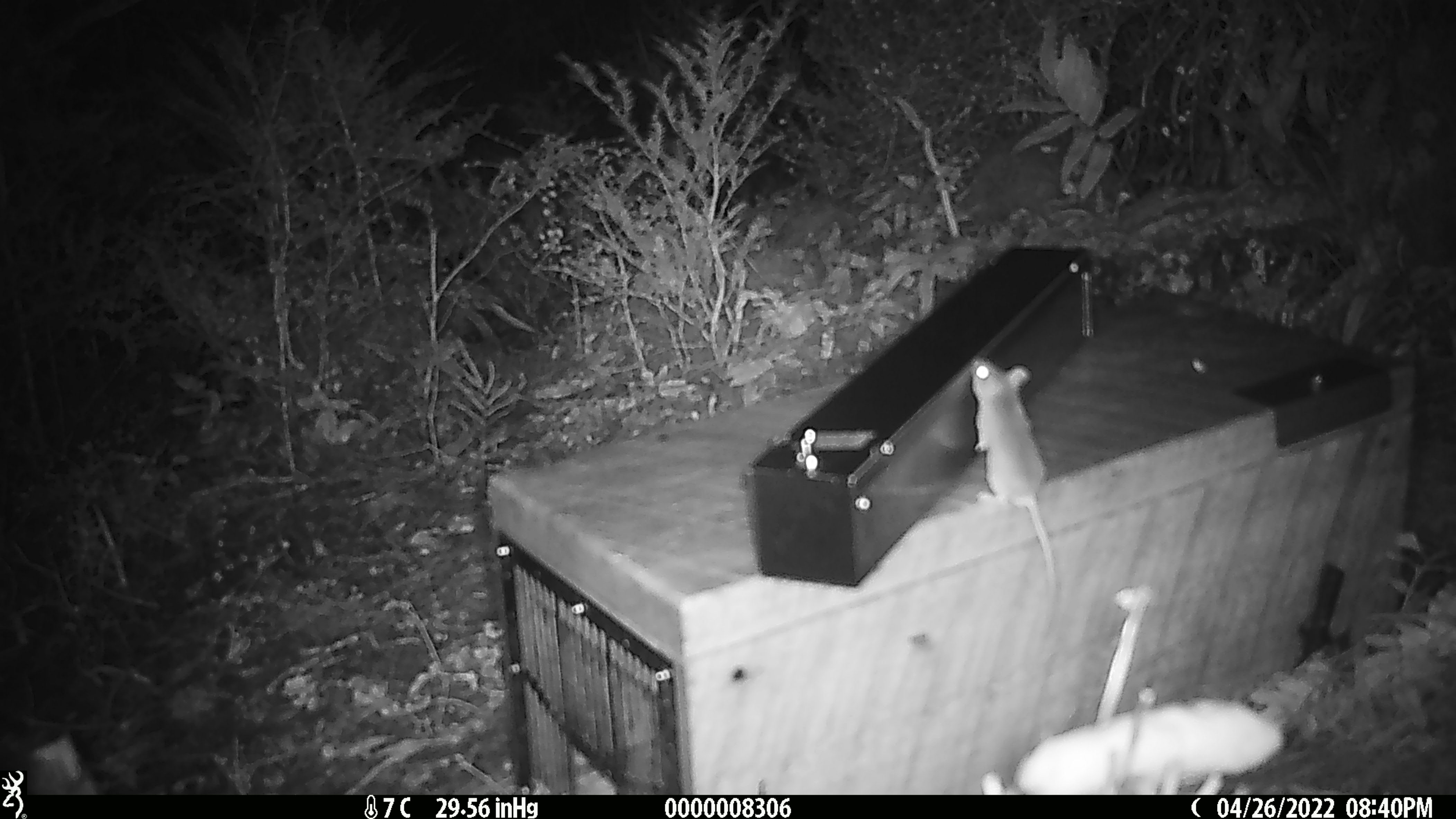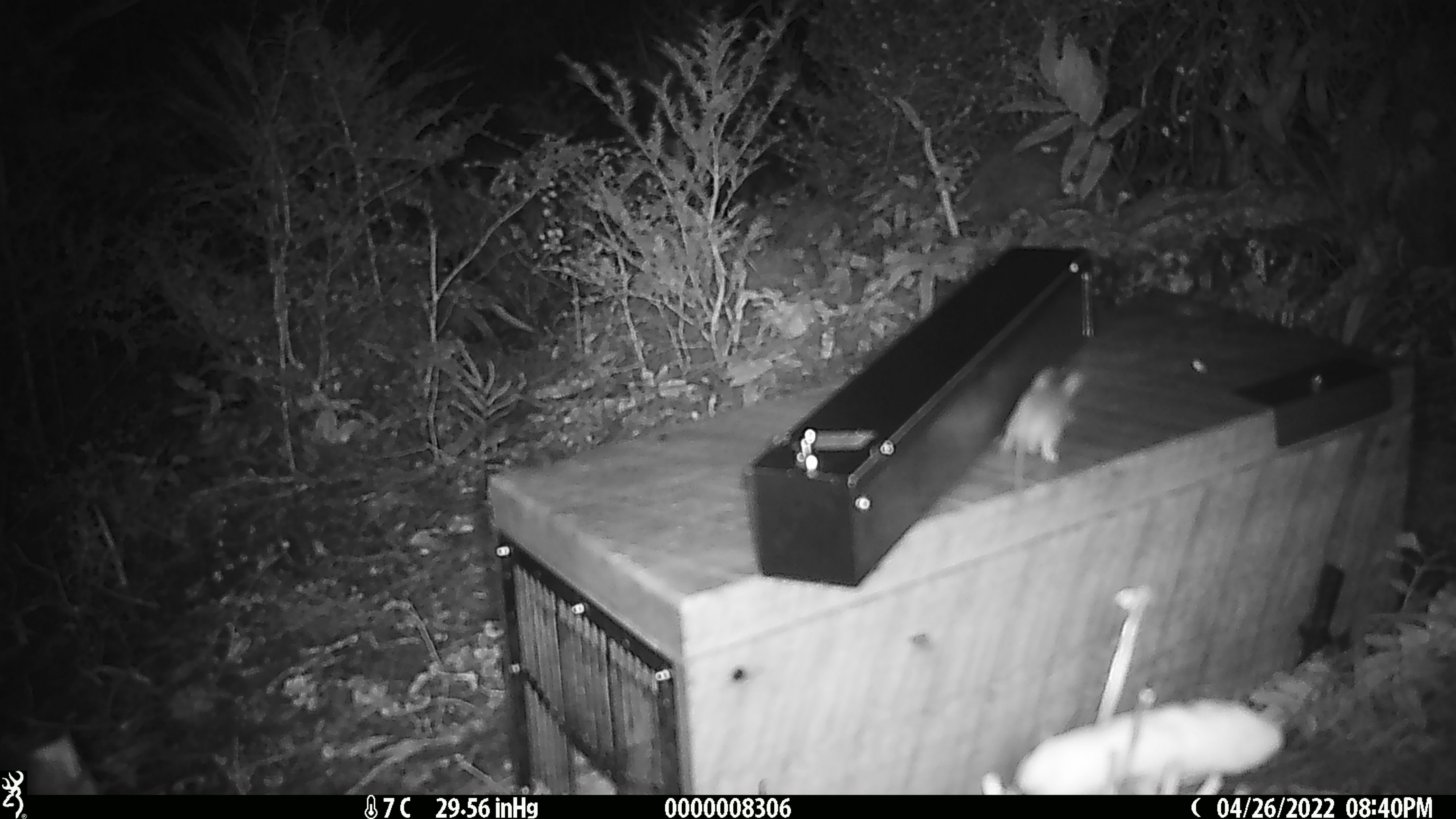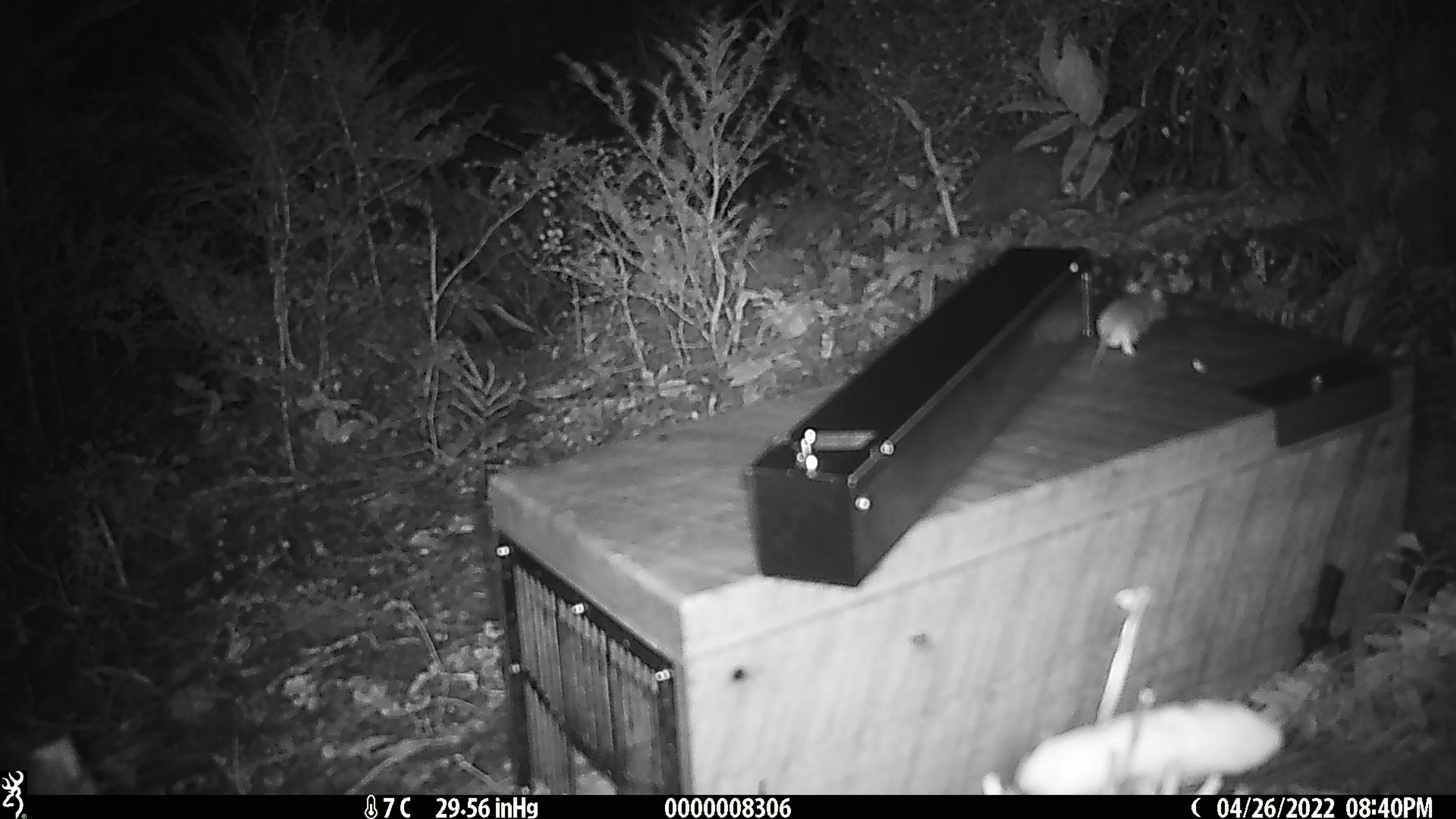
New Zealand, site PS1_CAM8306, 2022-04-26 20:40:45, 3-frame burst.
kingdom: Animalia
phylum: Chordata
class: Mammalia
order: Rodentia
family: Muridae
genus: Mus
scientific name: Mus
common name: mouse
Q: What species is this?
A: Mouse (Mus).